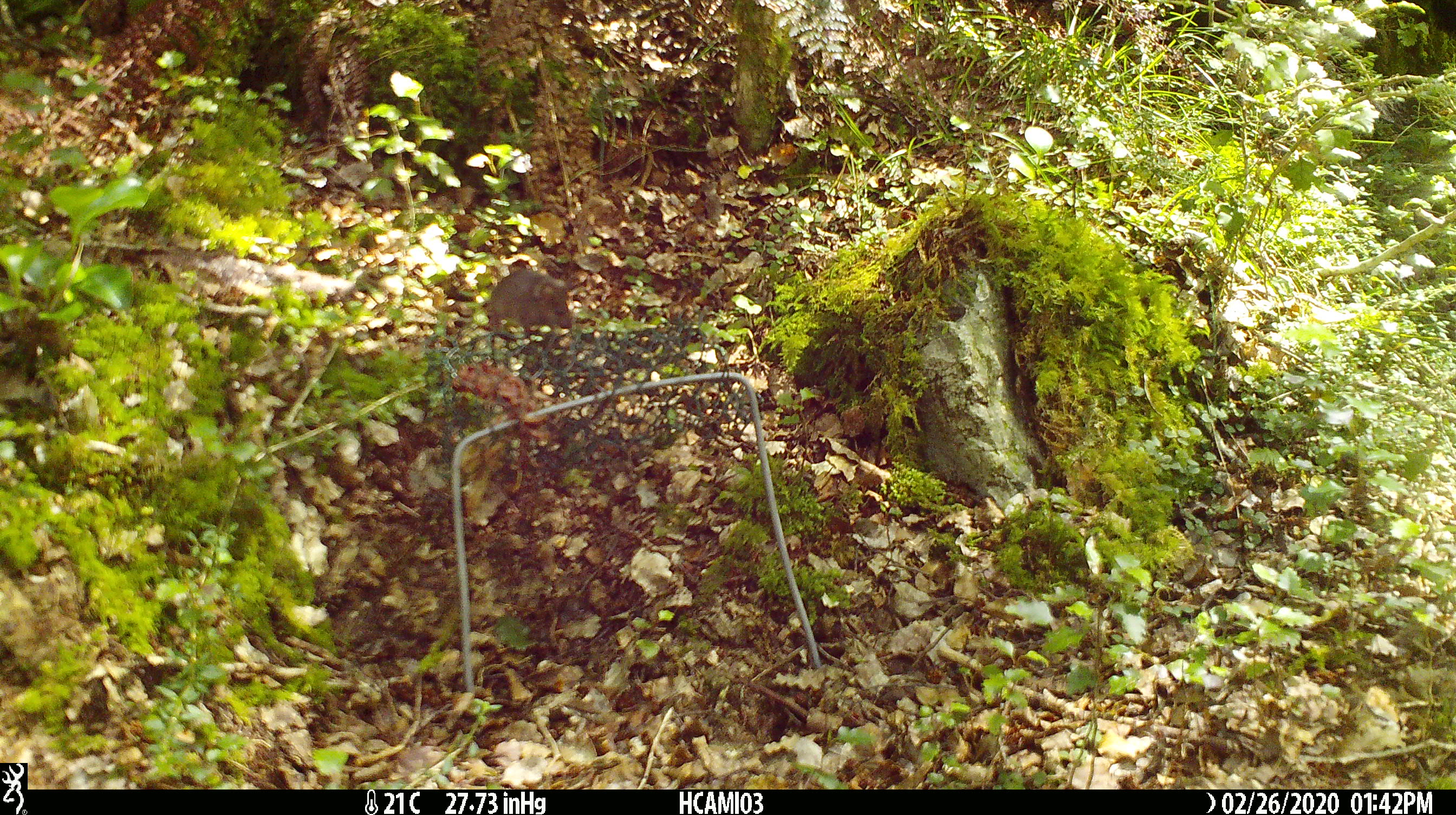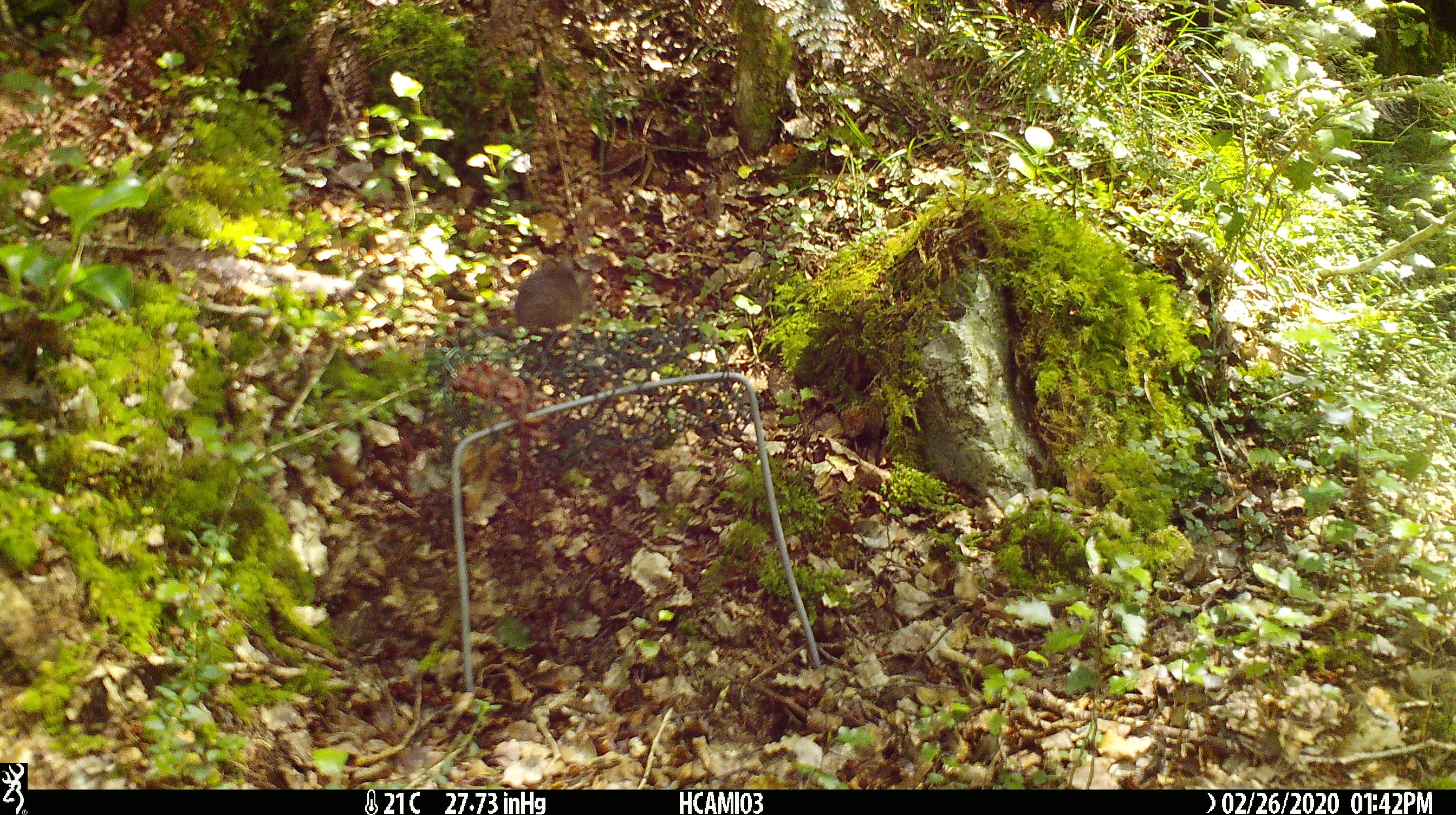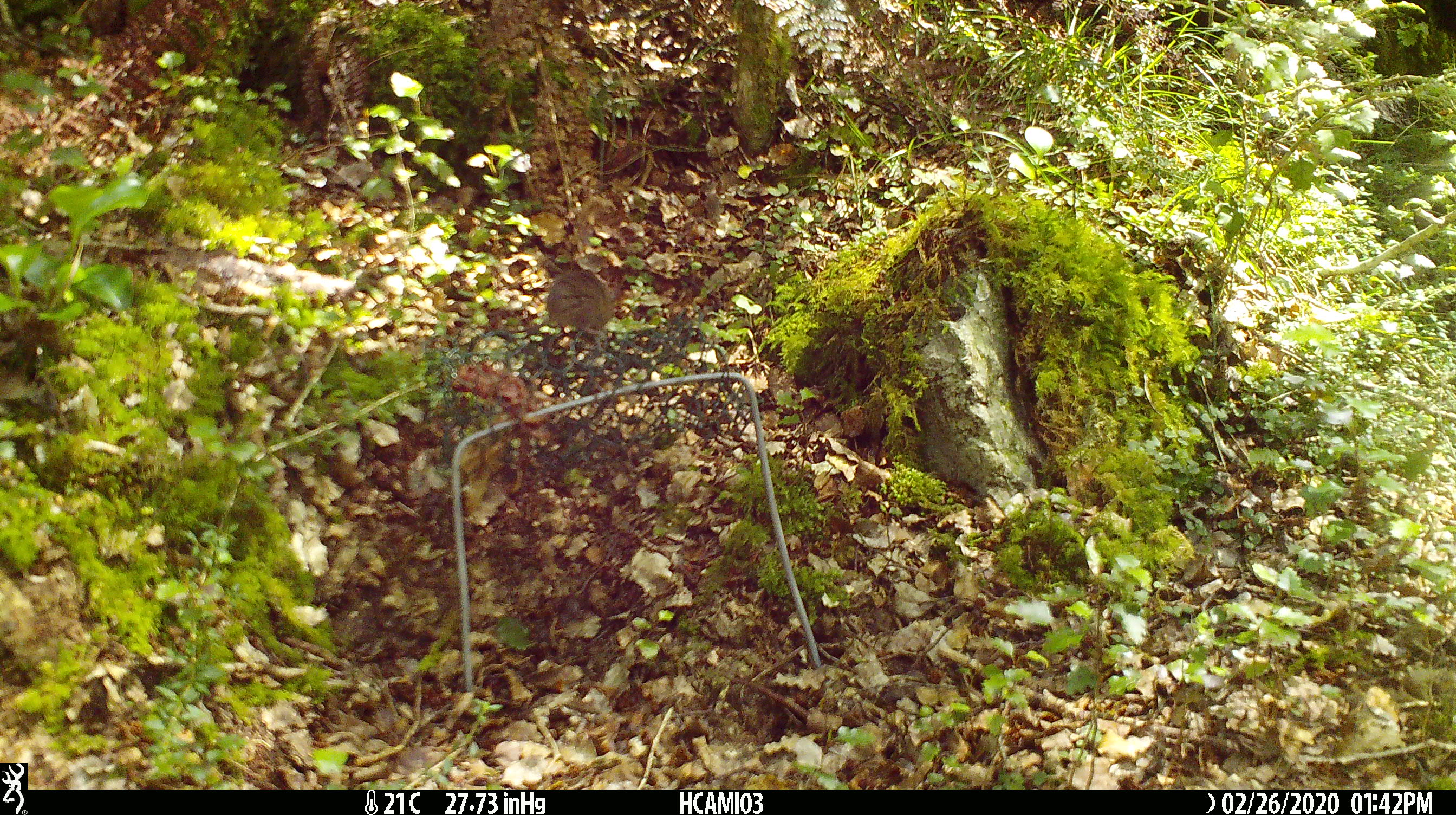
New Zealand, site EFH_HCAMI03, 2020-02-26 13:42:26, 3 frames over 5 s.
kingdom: Animalia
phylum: Chordata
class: Mammalia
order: Rodentia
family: Muridae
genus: Mus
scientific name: Mus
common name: mouse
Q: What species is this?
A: Mouse (Mus).